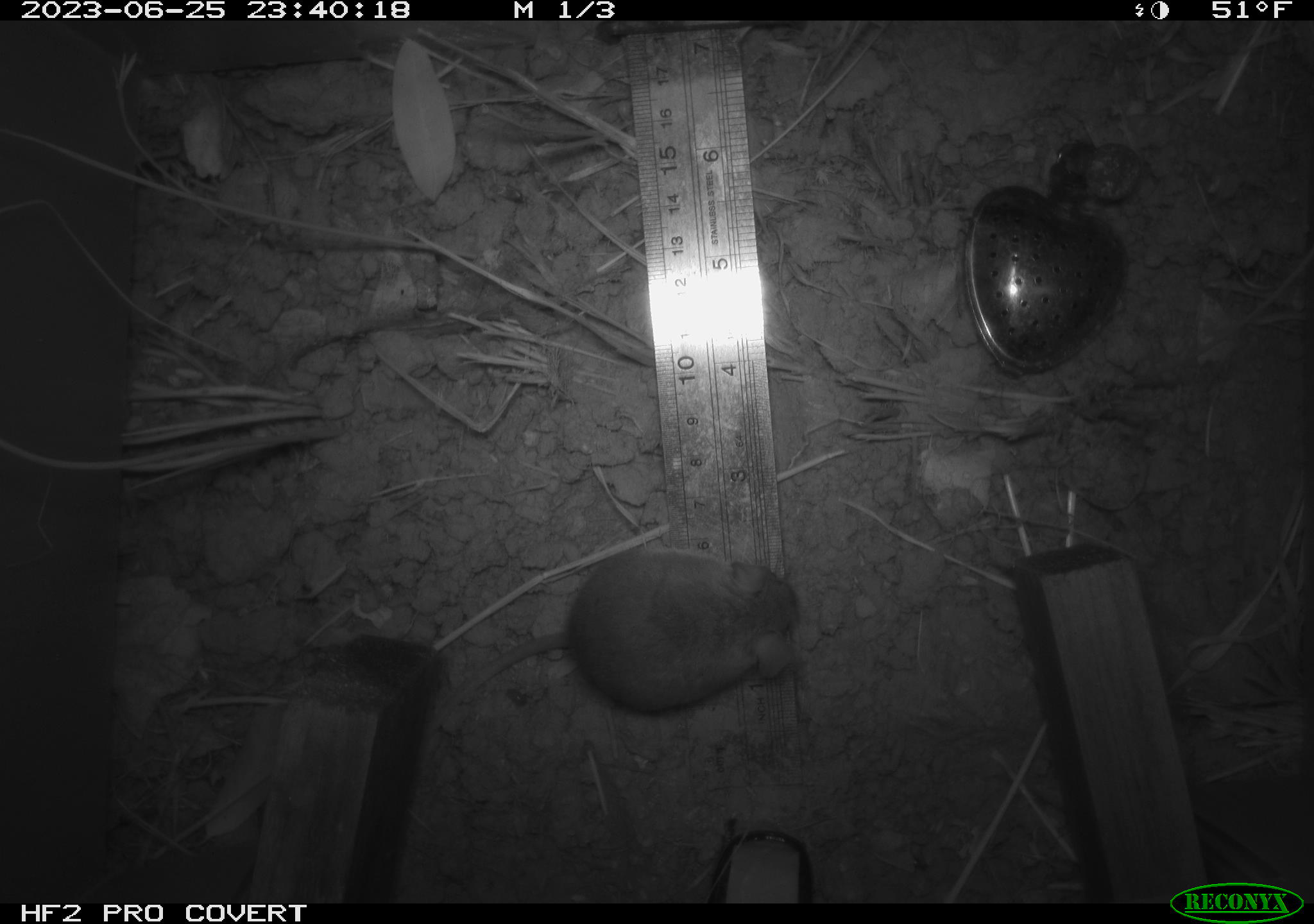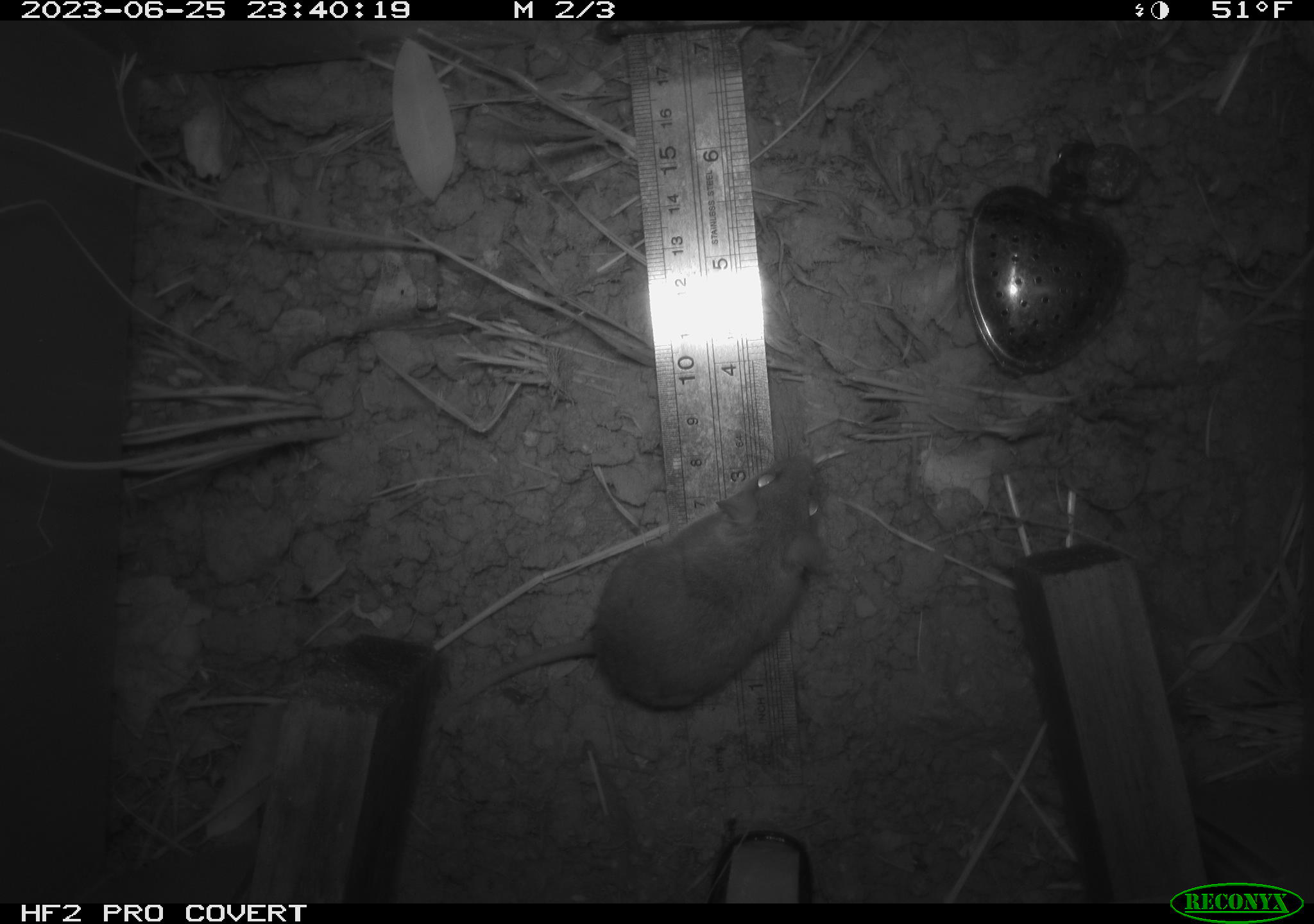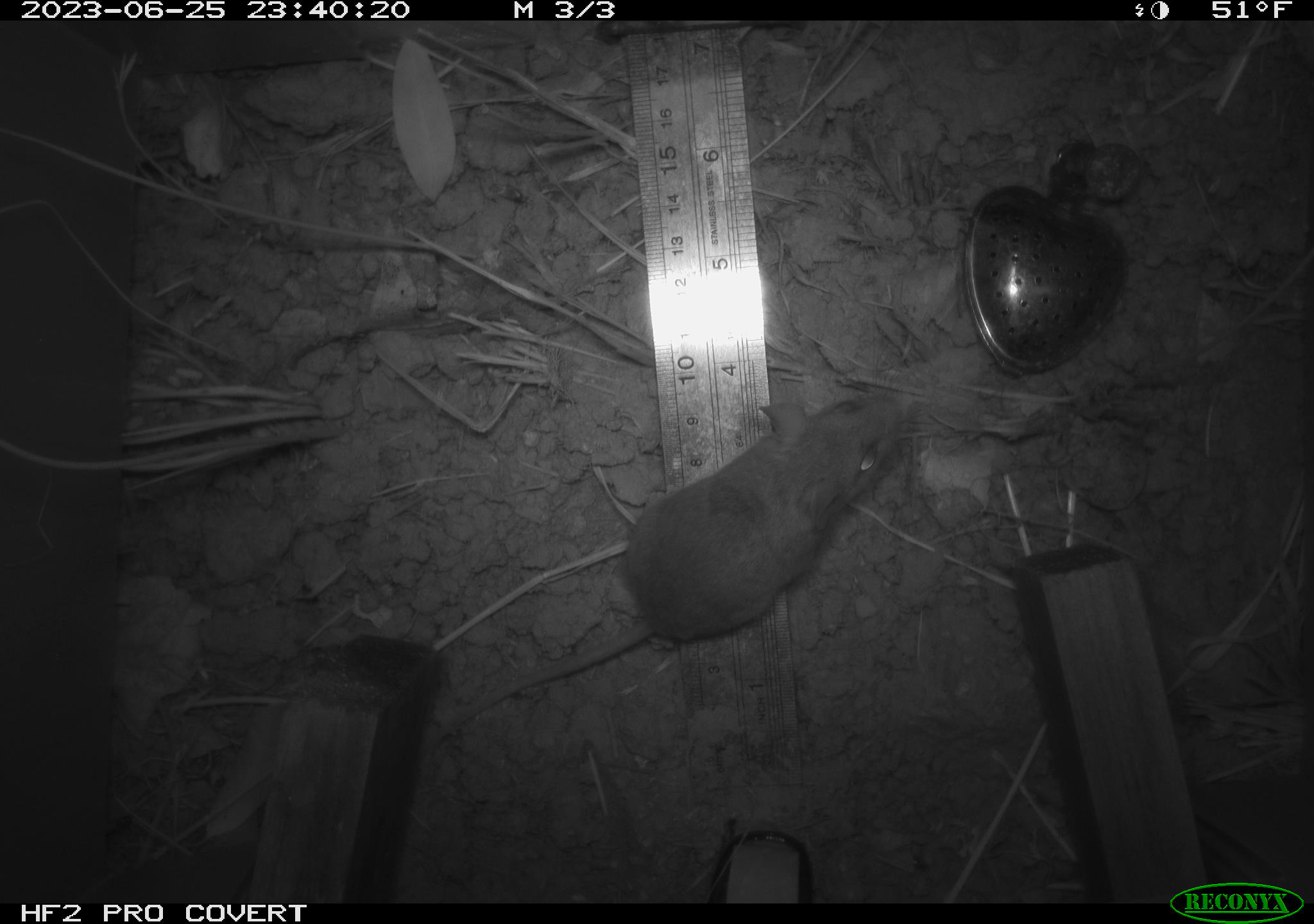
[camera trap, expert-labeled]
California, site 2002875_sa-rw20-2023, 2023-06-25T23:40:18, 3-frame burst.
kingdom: Animalia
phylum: Chordata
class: Mammalia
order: Rodentia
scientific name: Rodentia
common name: mouse species